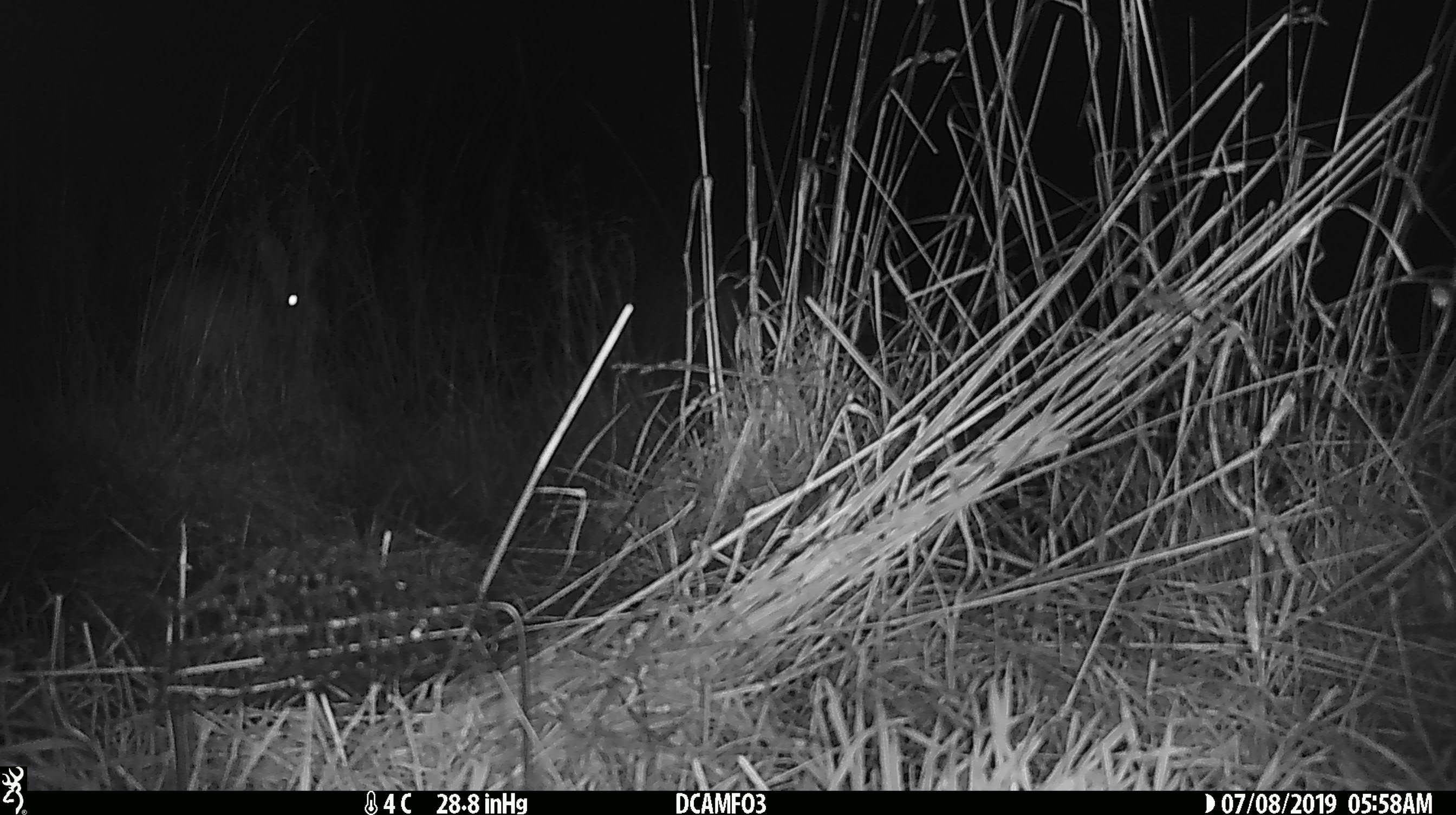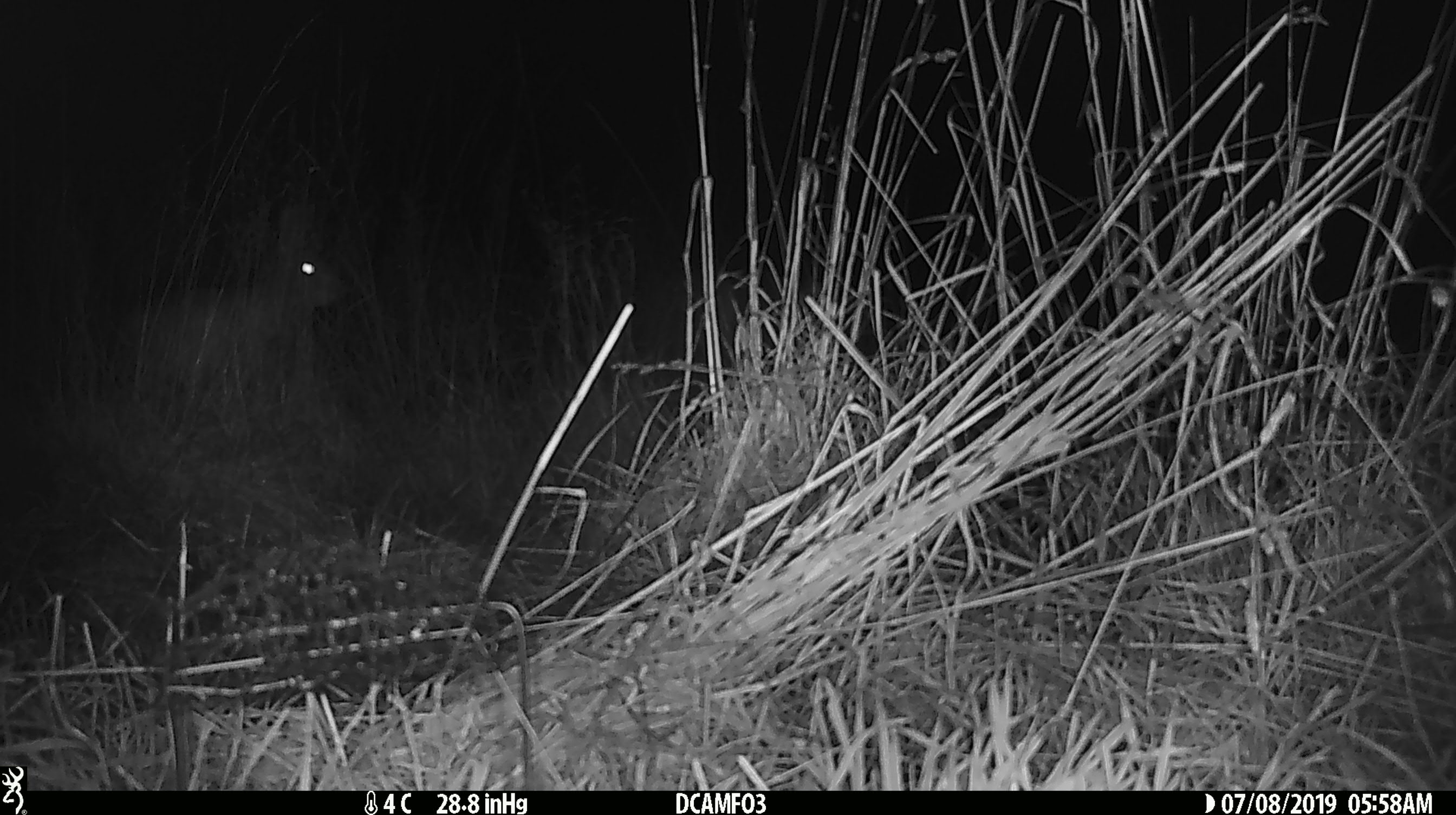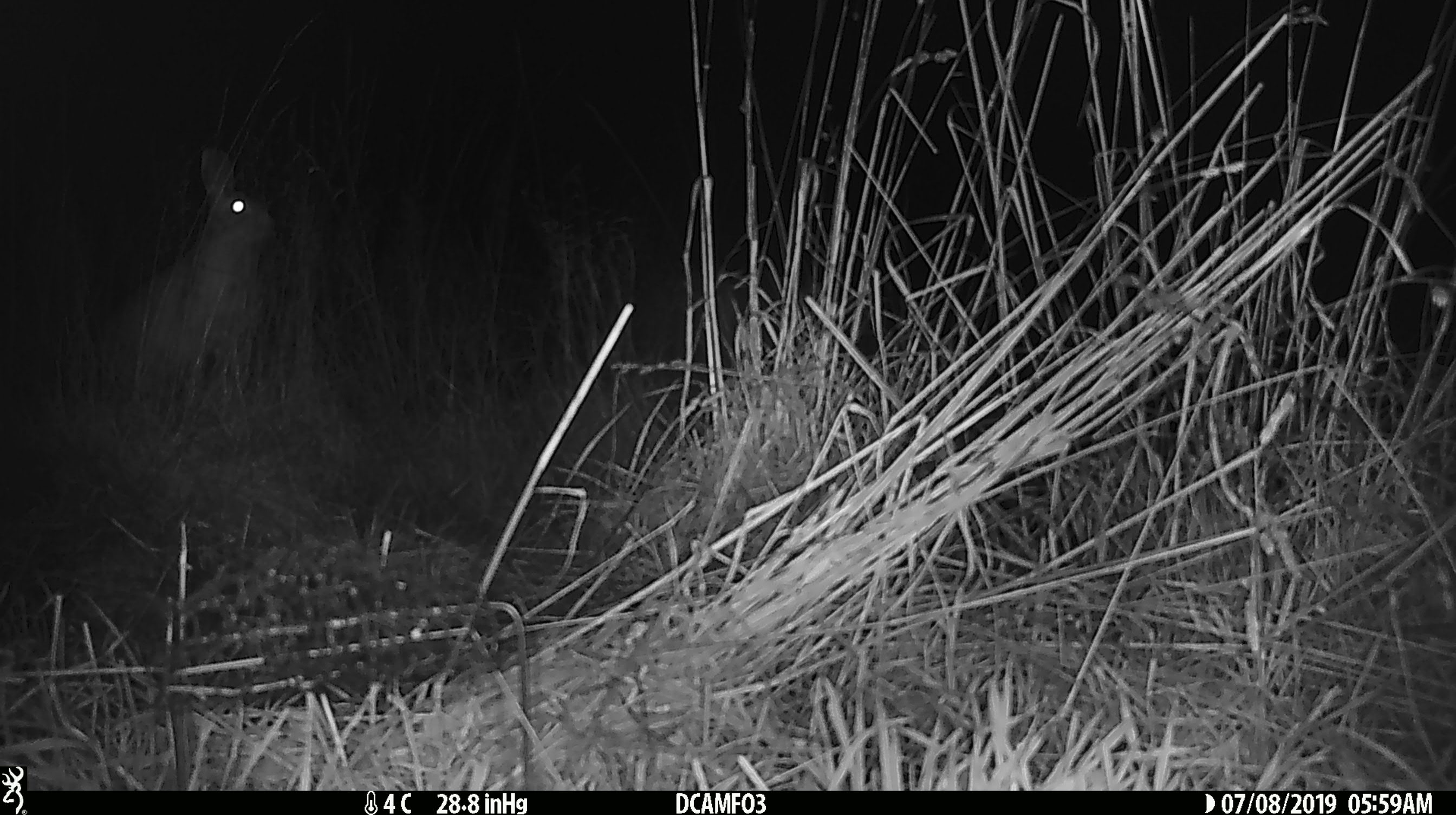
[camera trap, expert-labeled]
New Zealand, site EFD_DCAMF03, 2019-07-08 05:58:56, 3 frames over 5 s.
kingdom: Animalia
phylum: Chordata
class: Mammalia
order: Lagomorpha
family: Leporidae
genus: Lepus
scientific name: Lepus europaeus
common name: brown hare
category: hare